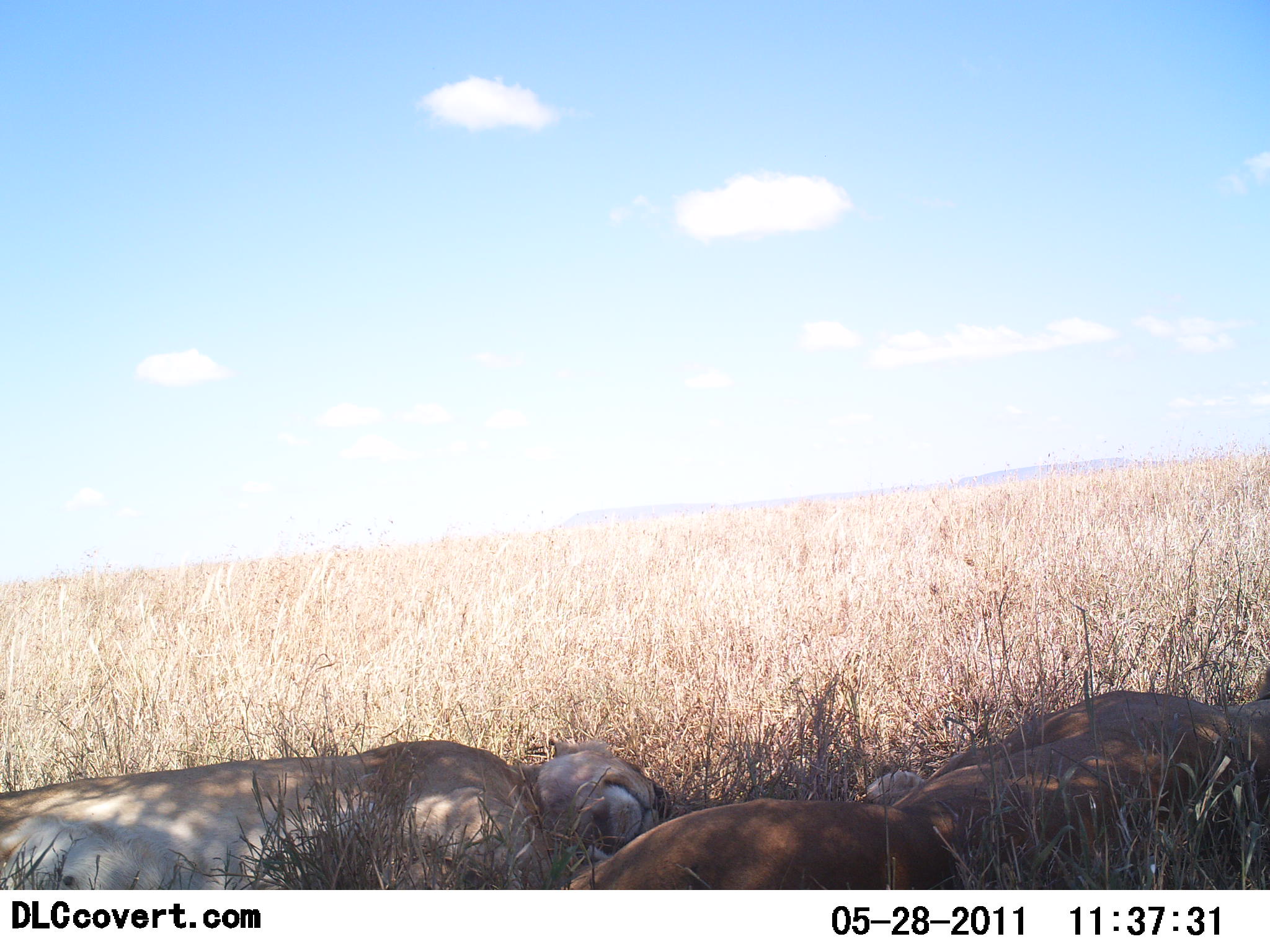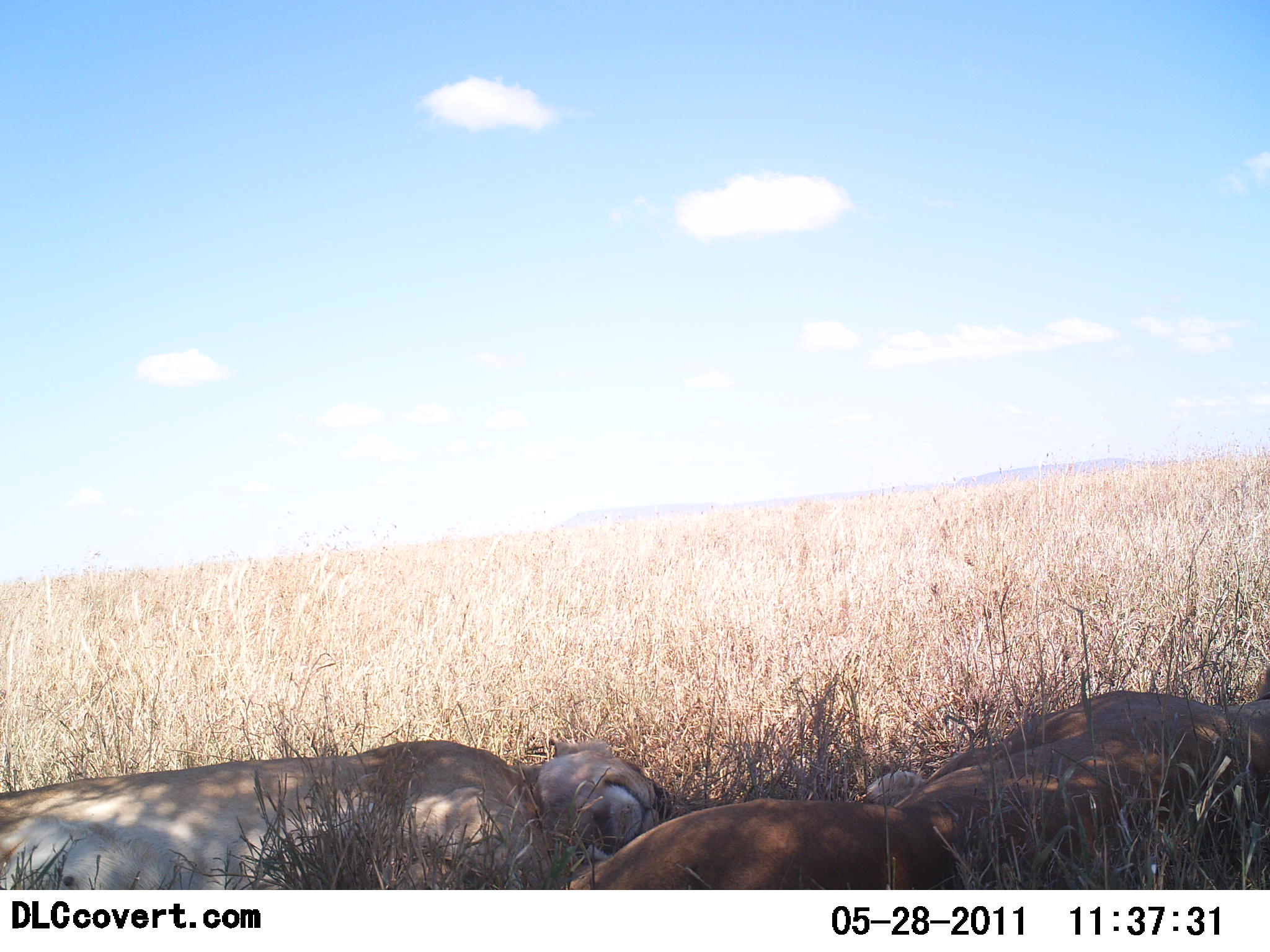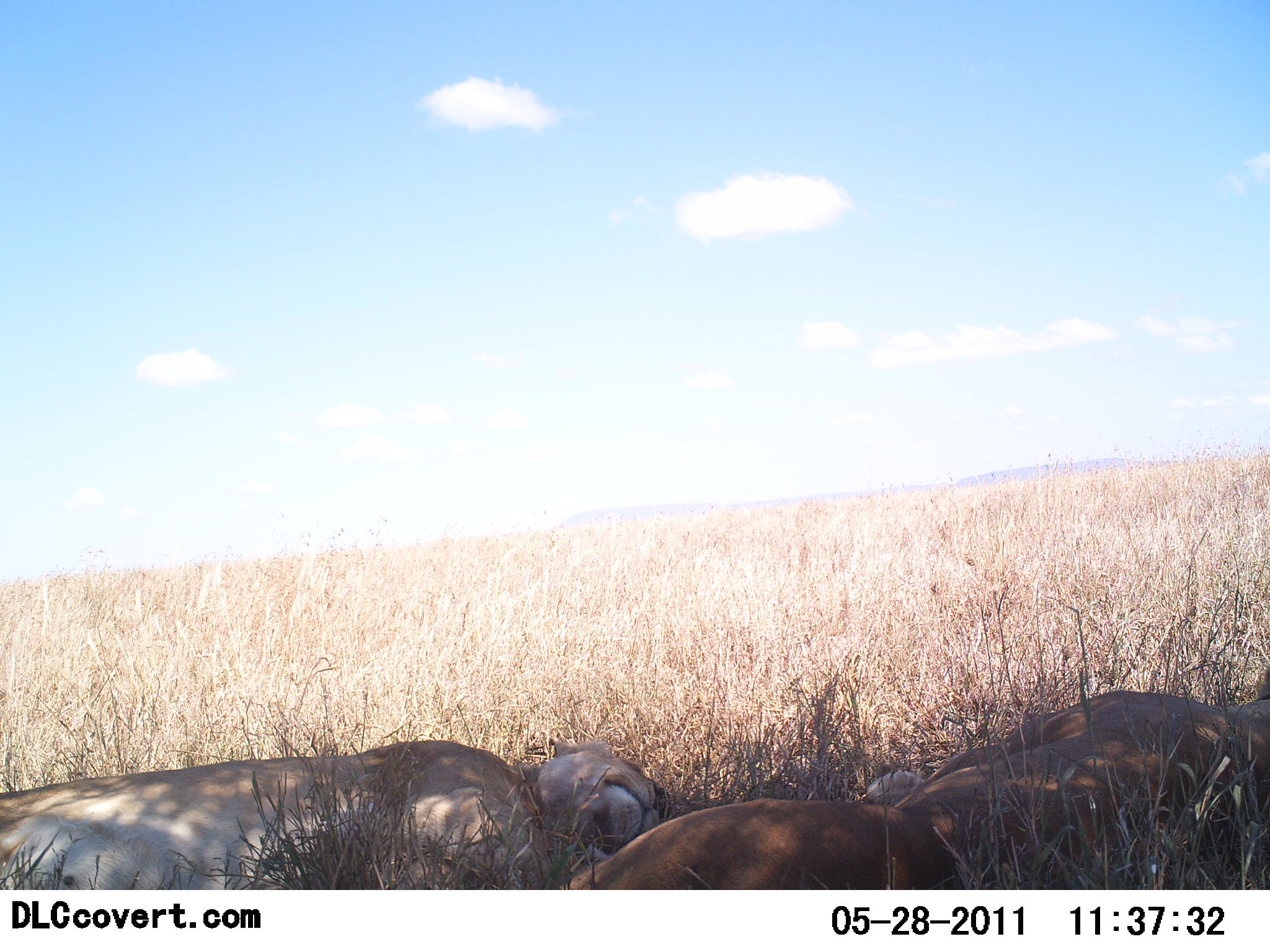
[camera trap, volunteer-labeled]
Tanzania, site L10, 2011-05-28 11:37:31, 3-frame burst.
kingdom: Animalia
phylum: Chordata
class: Mammalia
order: Carnivora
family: Felidae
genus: Panthera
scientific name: Panthera leo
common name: lion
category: lionfemale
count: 2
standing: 0%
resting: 100%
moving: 0%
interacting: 0%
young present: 0%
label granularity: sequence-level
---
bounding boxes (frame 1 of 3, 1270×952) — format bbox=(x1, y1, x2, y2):
animal: bbox=(559, 668, 1269, 891); bbox=(0, 732, 668, 891)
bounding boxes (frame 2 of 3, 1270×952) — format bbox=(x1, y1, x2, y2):
animal: bbox=(571, 669, 1270, 889); bbox=(0, 736, 676, 890)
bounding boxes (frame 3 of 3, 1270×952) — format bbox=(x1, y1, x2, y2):
animal: bbox=(567, 666, 1269, 891); bbox=(0, 735, 675, 890)